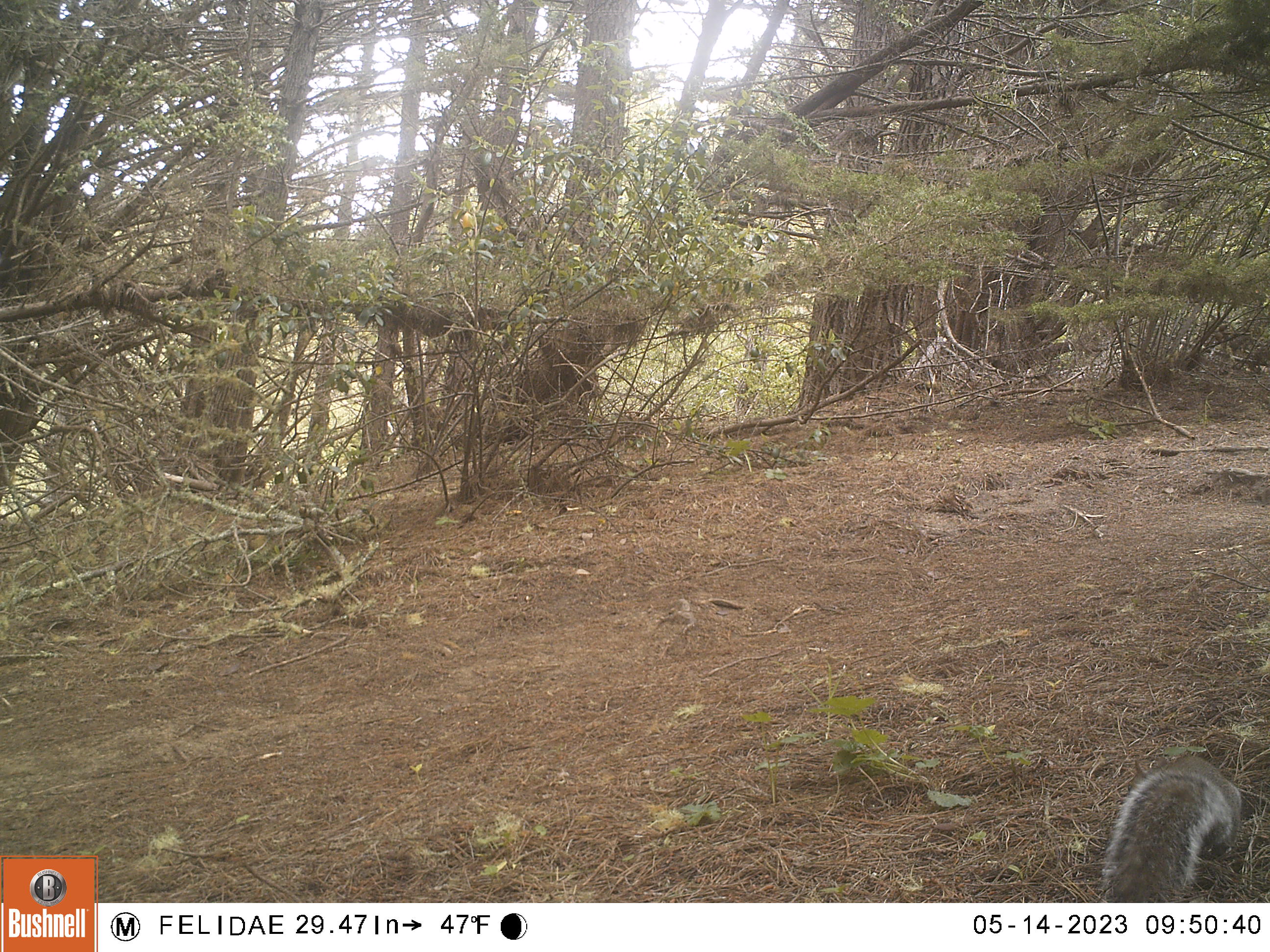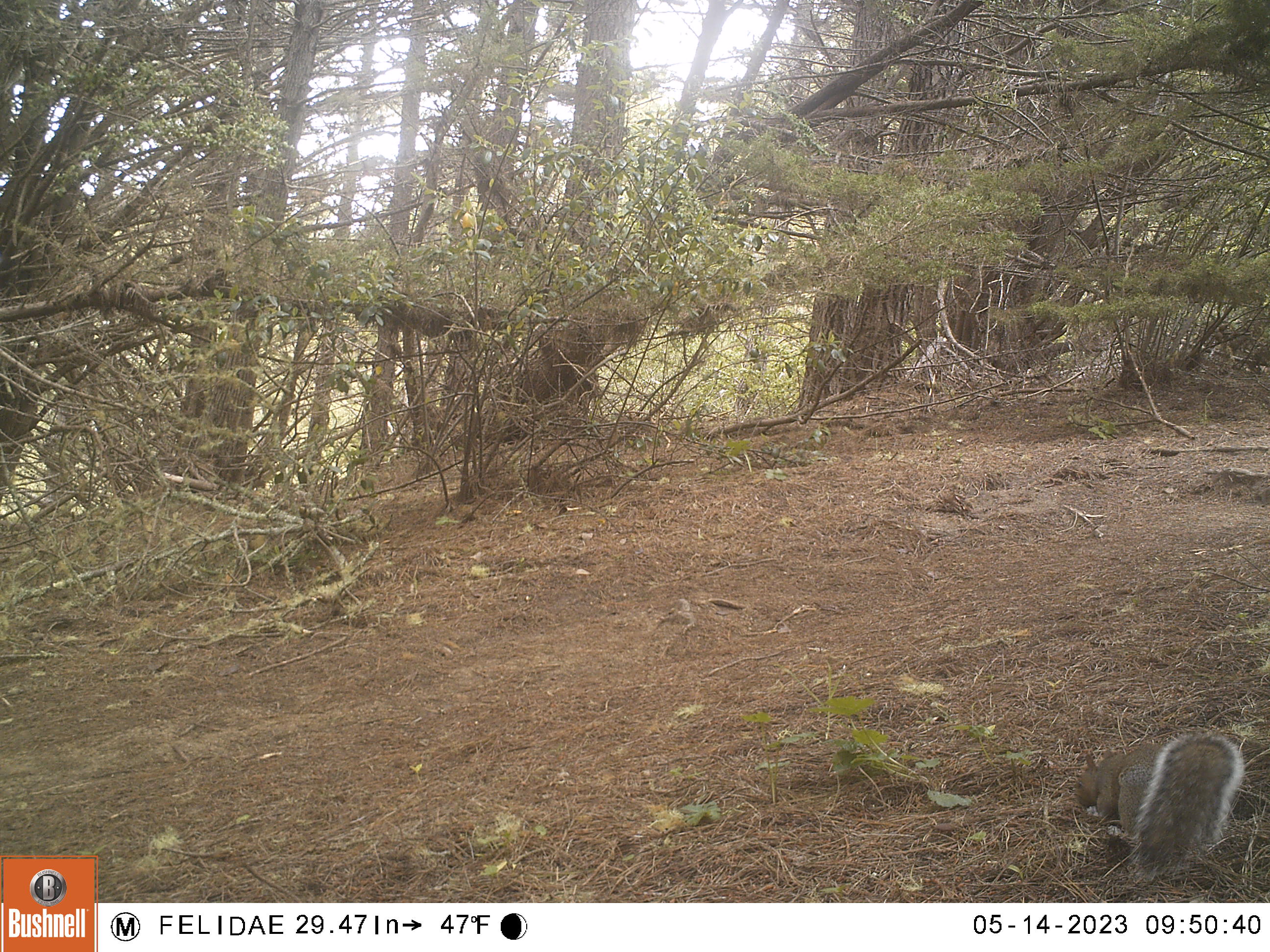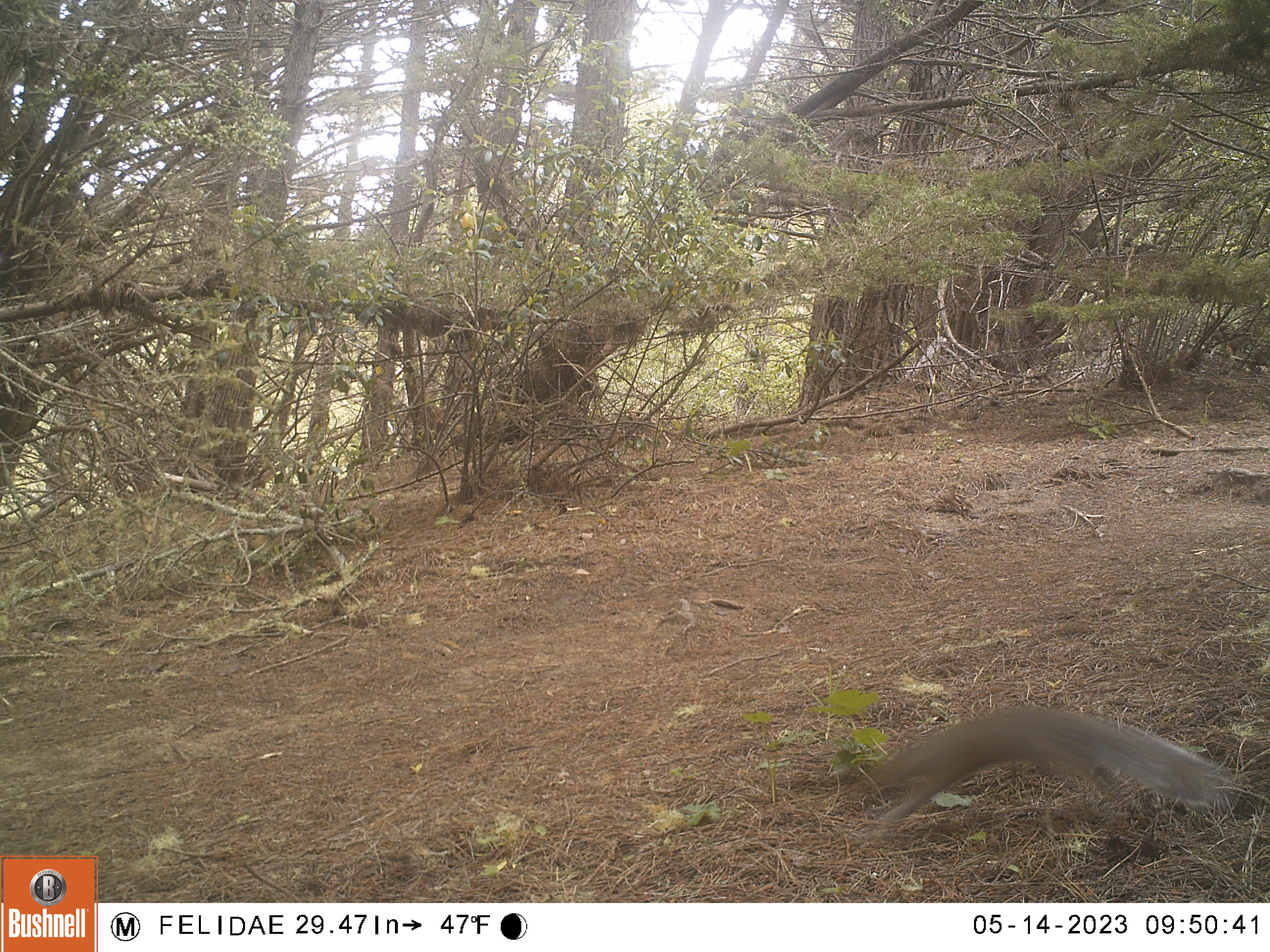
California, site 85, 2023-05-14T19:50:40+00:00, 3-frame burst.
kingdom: Animalia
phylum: Chordata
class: Mammalia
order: Rodentia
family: Sciuridae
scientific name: Sciuridae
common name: squirrel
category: unknown squirrel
Unknown squirrel (squirrel) (Sciuridae).